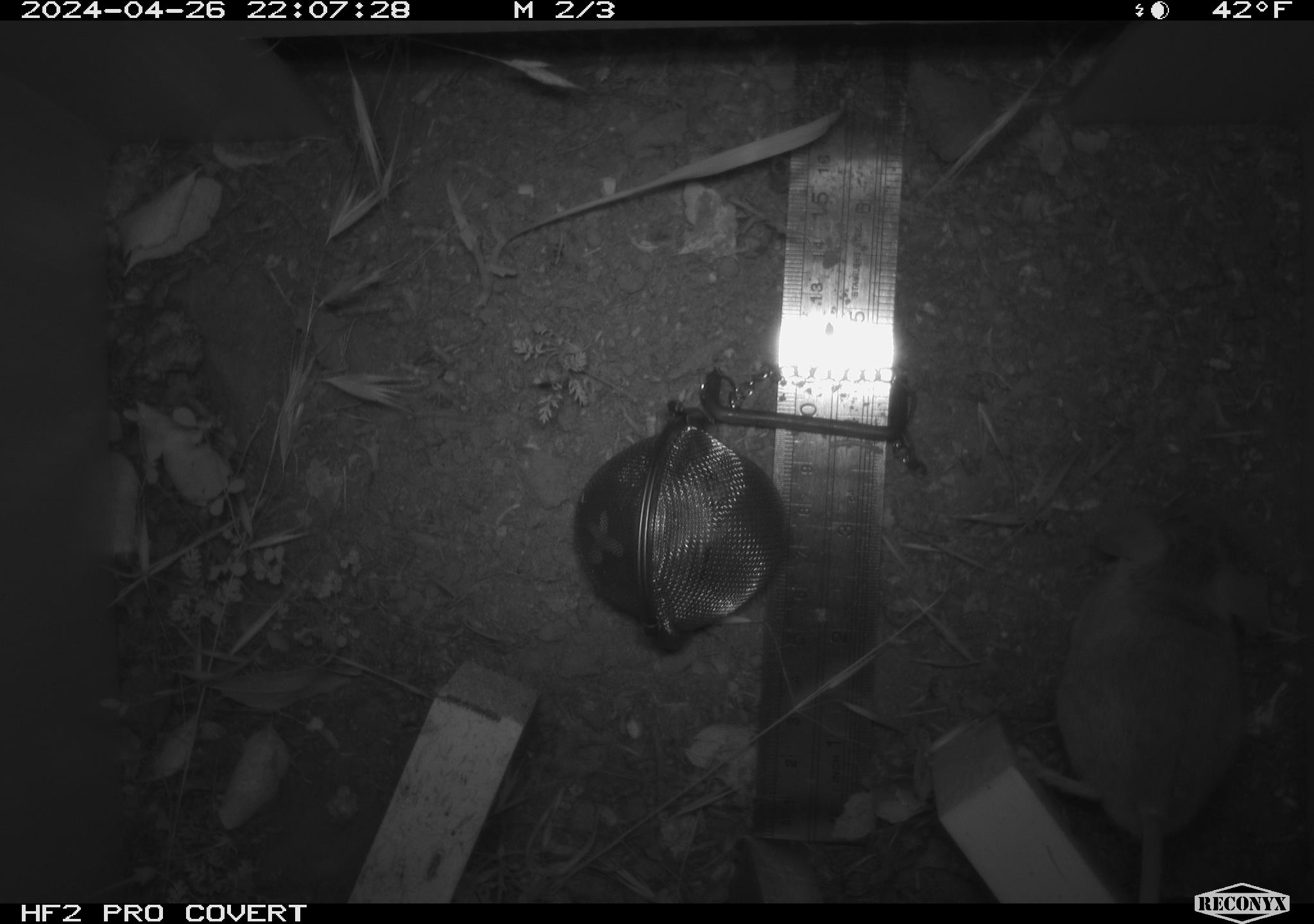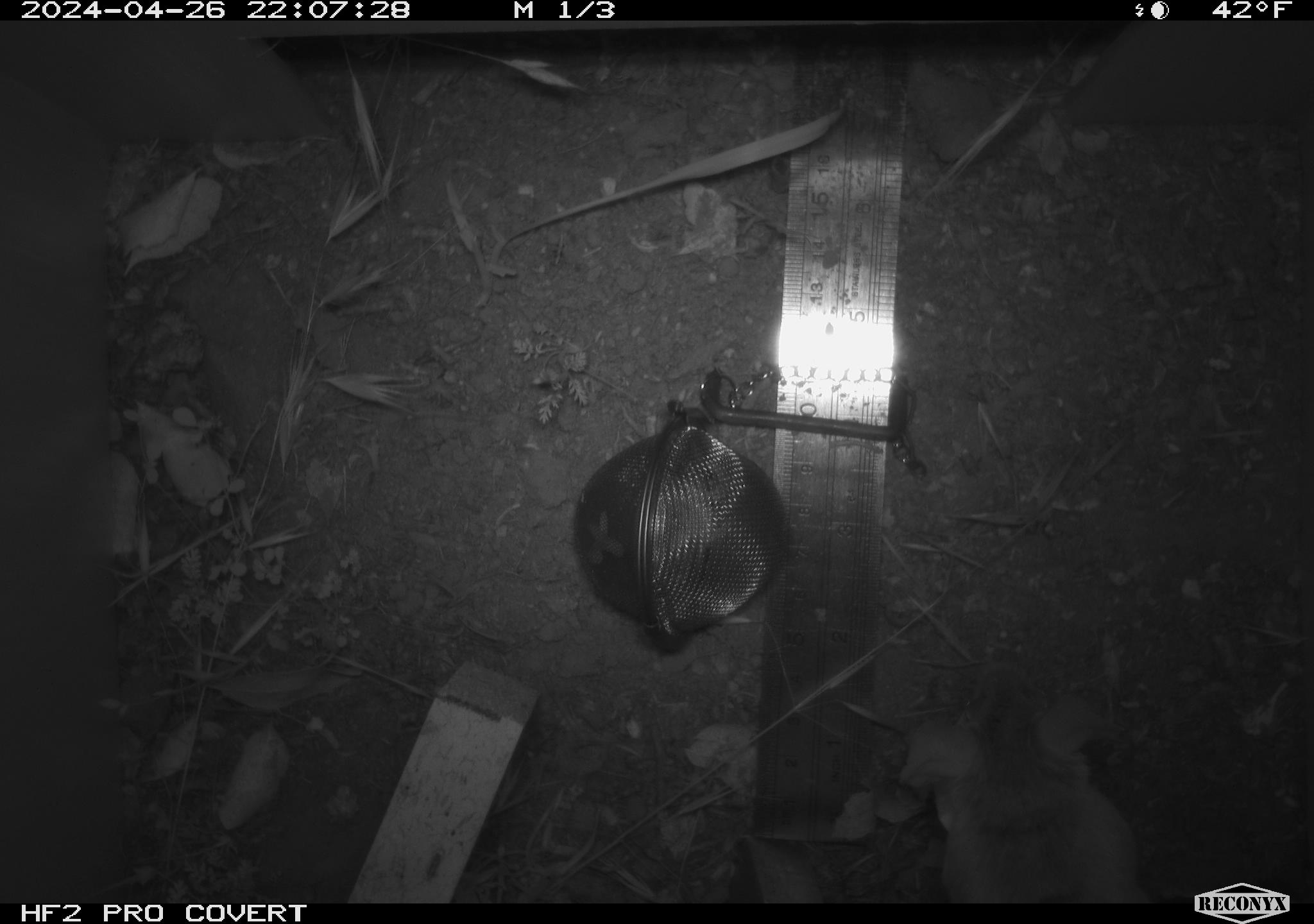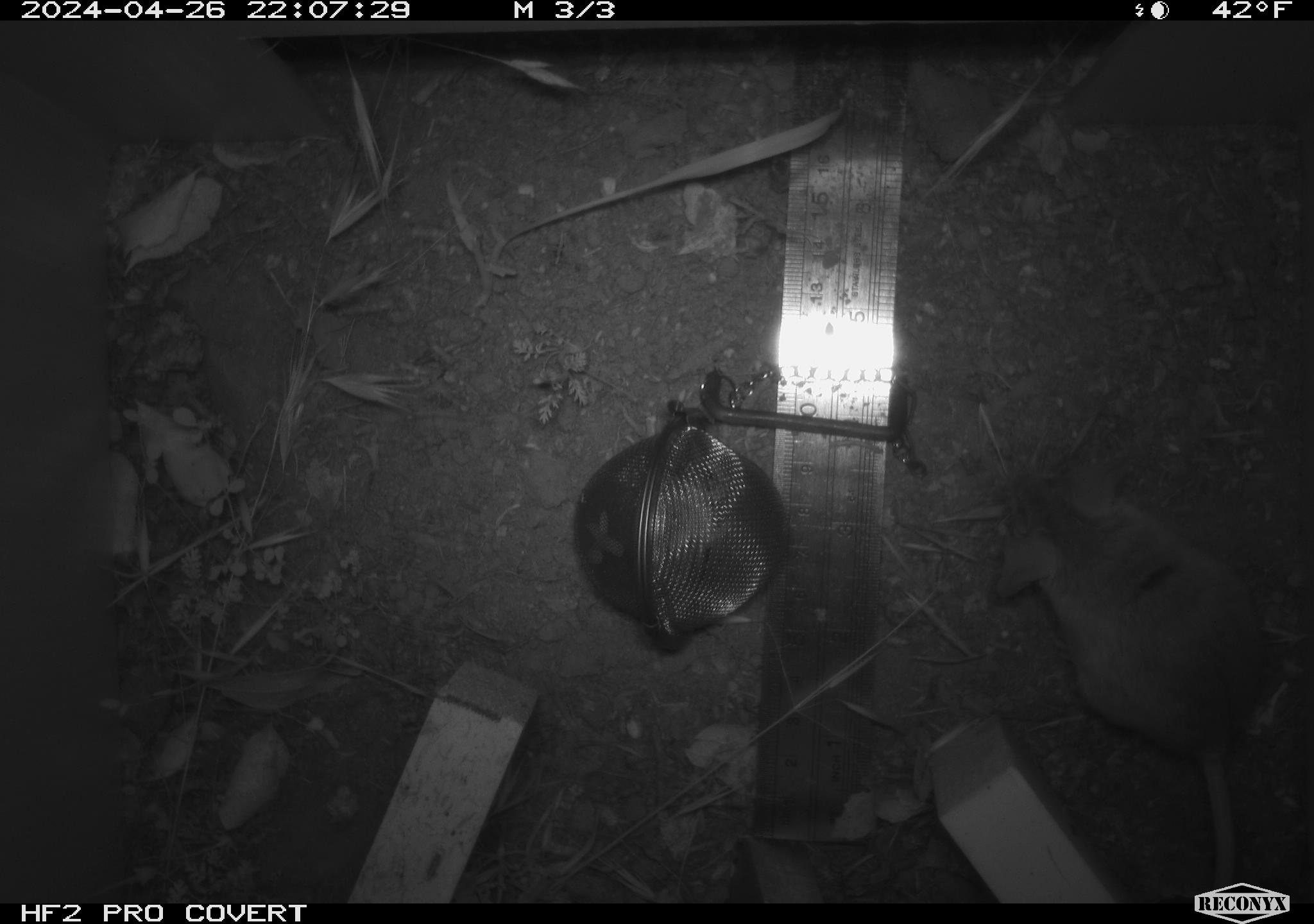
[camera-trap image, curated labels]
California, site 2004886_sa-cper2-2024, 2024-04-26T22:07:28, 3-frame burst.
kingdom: Animalia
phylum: Chordata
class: Mammalia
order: Rodentia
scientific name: Rodentia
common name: rodent